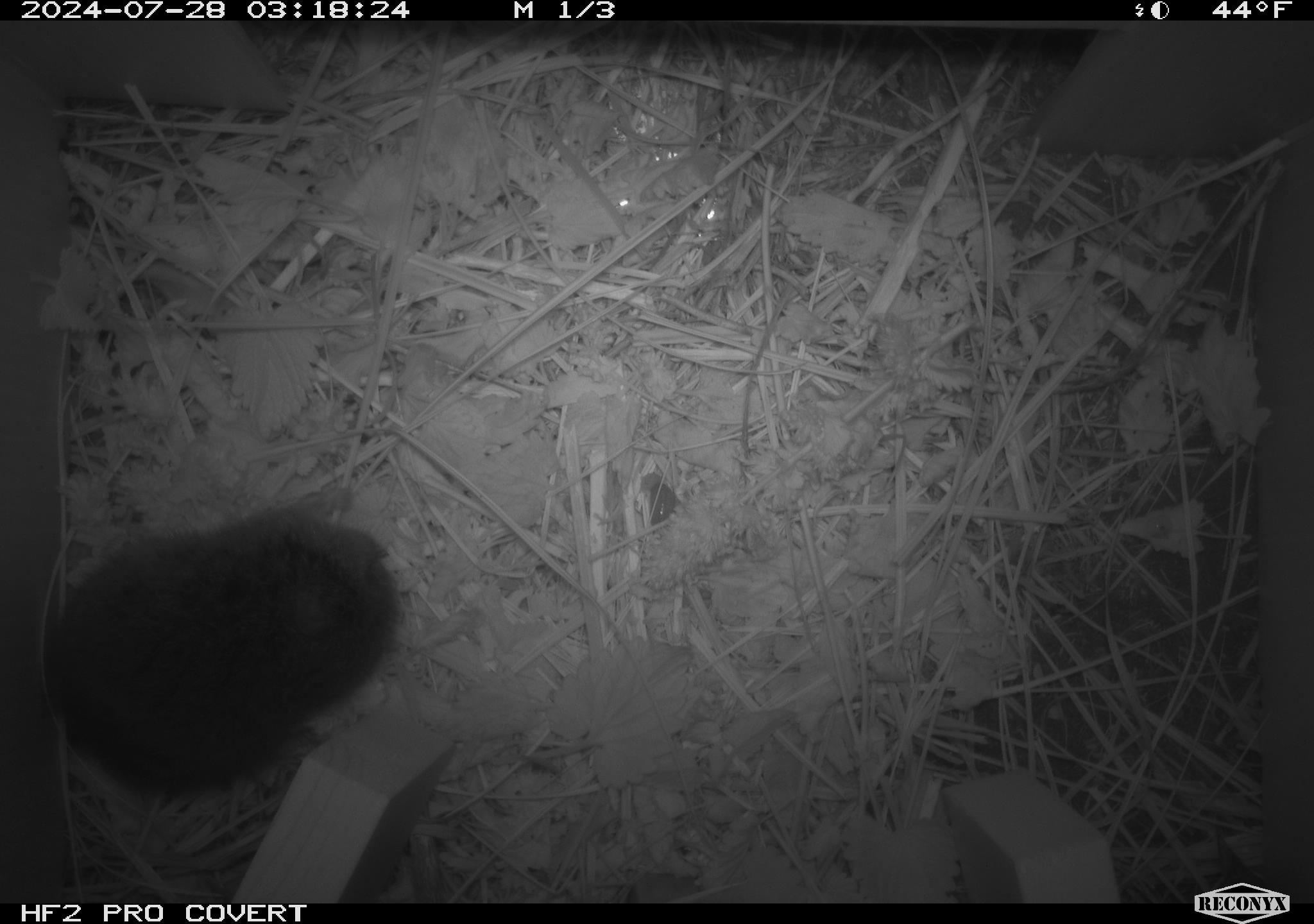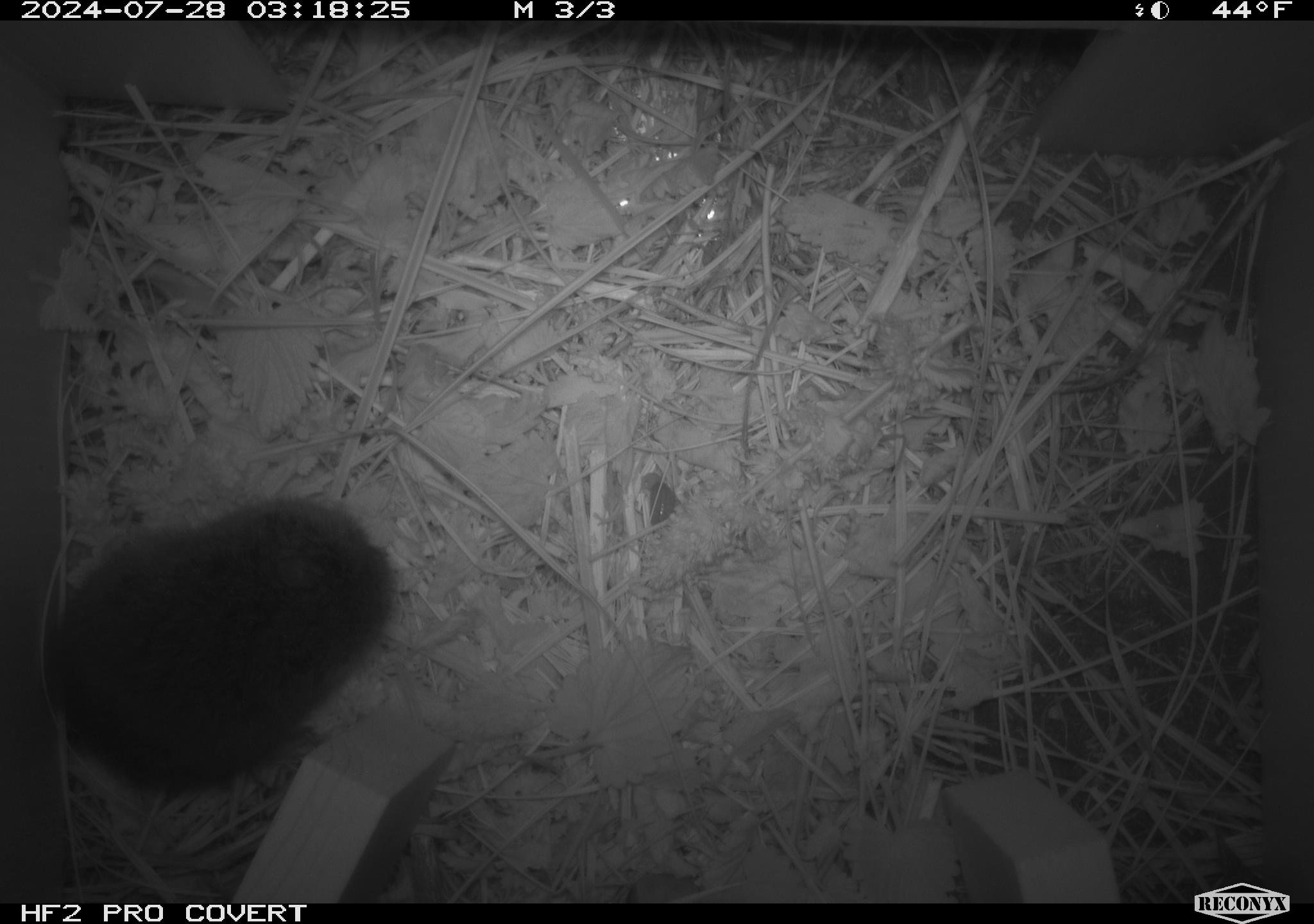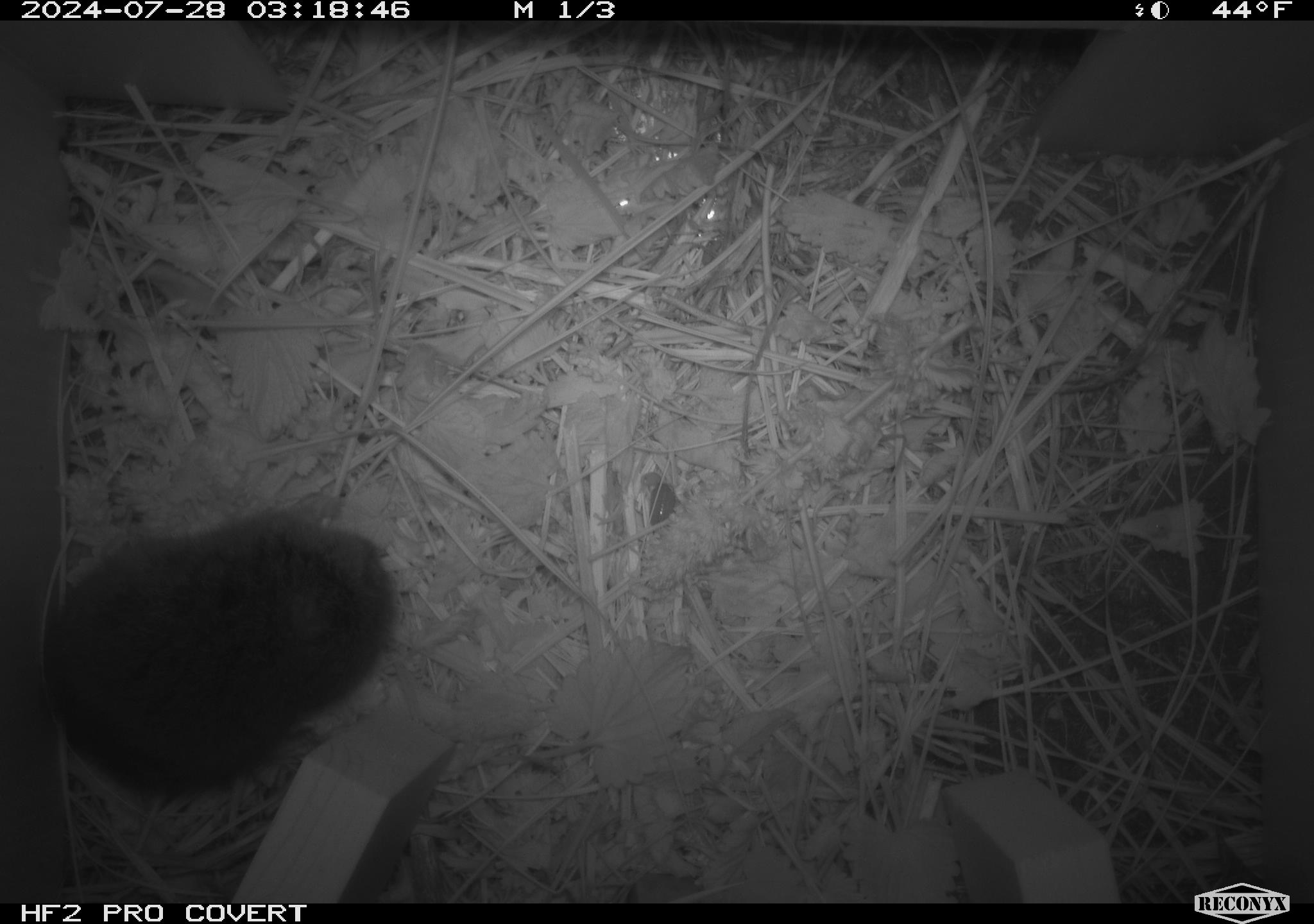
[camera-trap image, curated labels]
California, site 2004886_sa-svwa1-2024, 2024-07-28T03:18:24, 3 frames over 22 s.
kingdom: Animalia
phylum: Chordata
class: Mammalia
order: Rodentia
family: Cricetidae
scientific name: Arvicolinae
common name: voles, lemmings, and muskrats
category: arvicolinae subfamily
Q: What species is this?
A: Arvicolinae subfamily (voles, lemmings, and muskrats) (Arvicolinae).